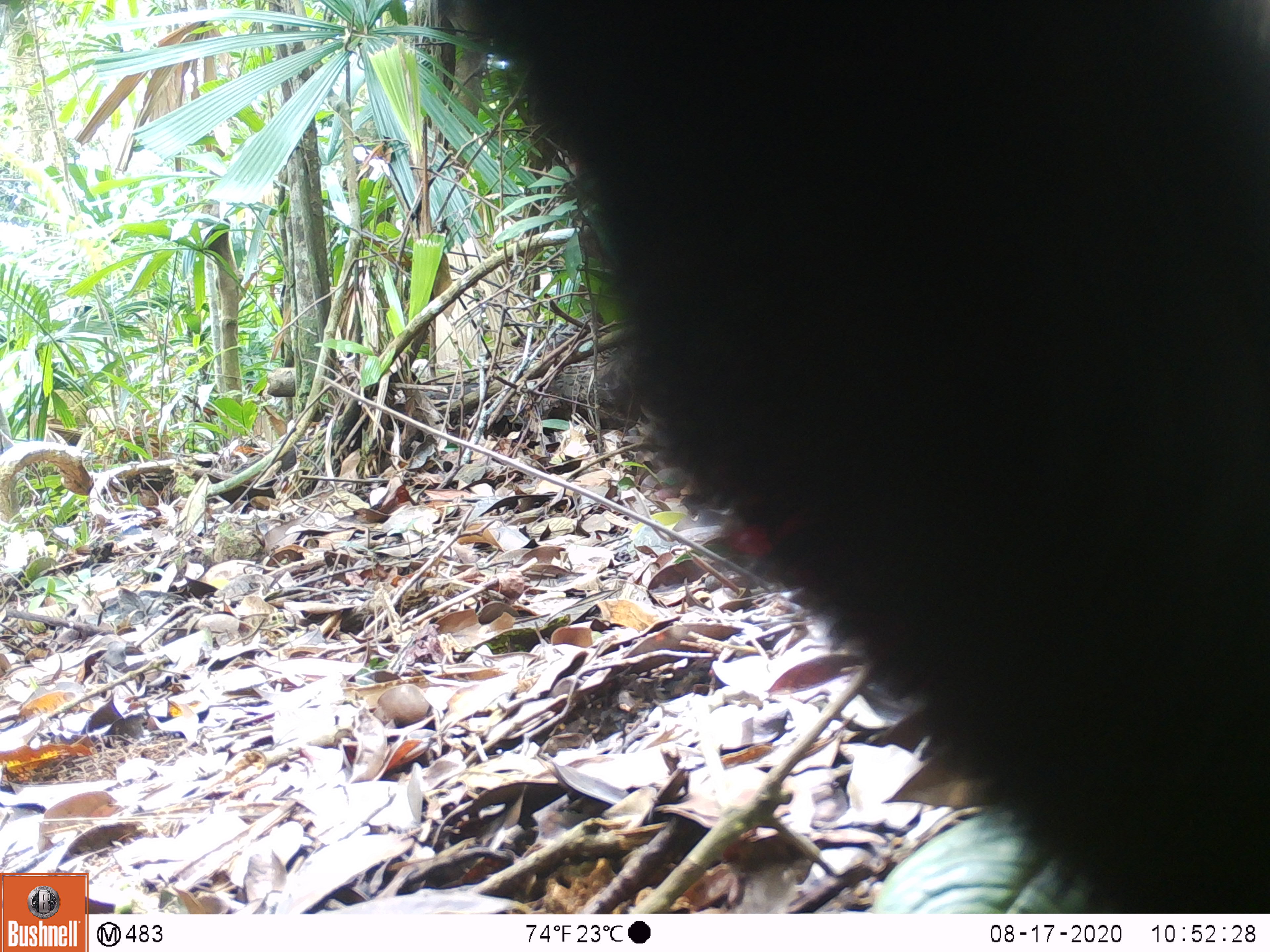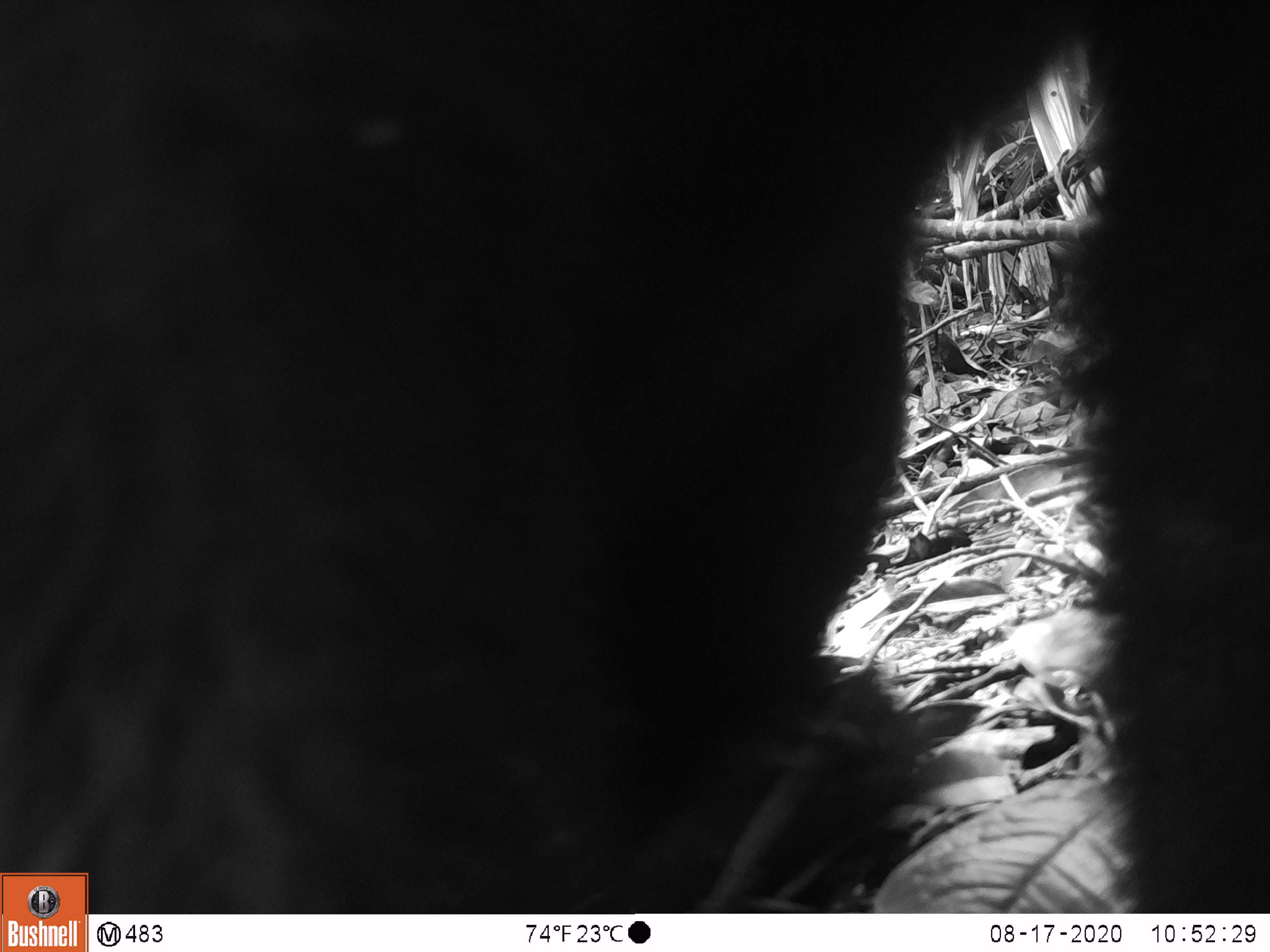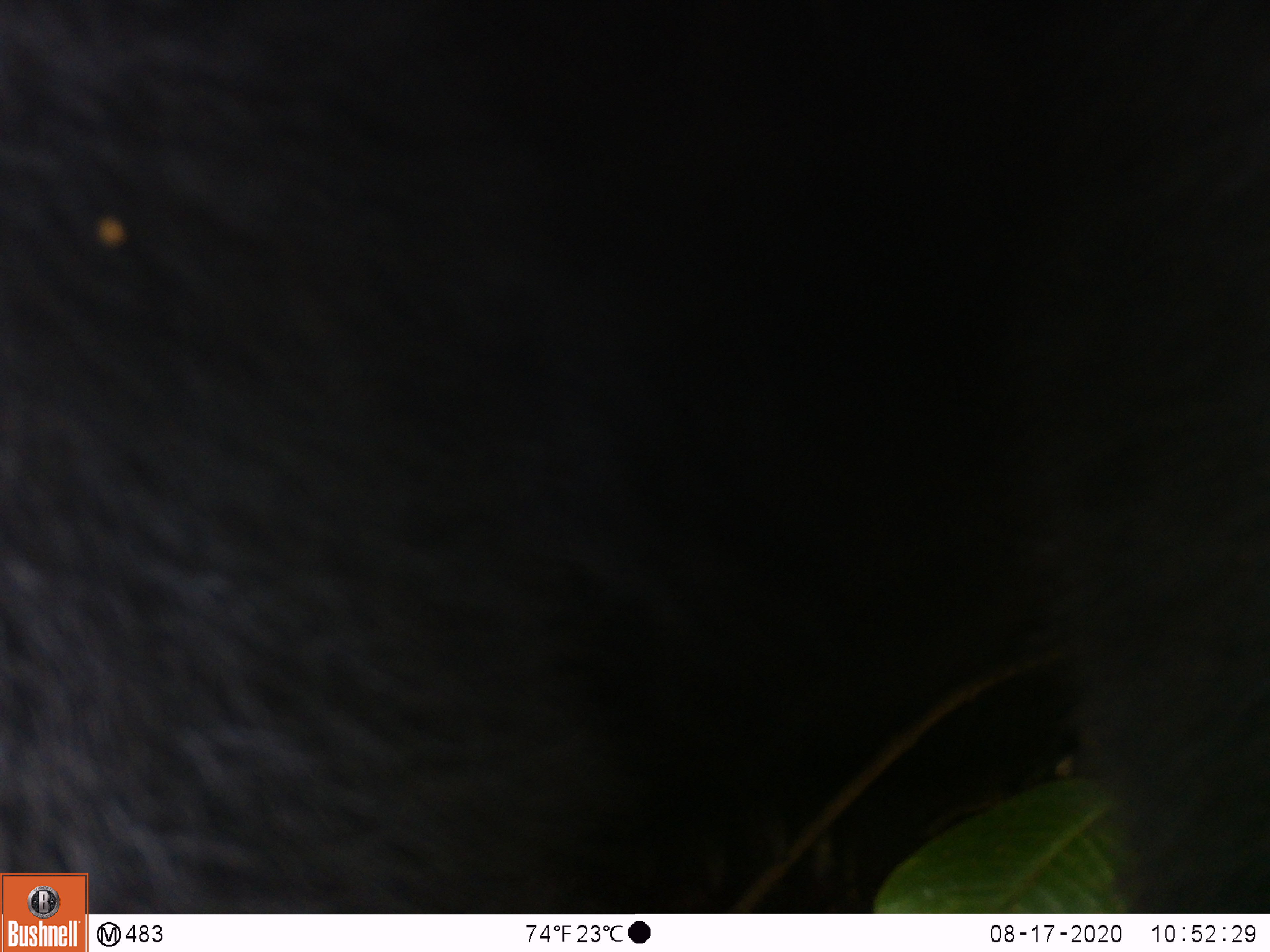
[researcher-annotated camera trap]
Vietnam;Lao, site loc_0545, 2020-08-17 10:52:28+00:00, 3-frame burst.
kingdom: Animalia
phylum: Chordata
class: Mammalia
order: Carnivora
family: Ursidae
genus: Ursus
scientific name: Ursus thibetanus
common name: asian black bear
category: asiatic black bear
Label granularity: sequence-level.